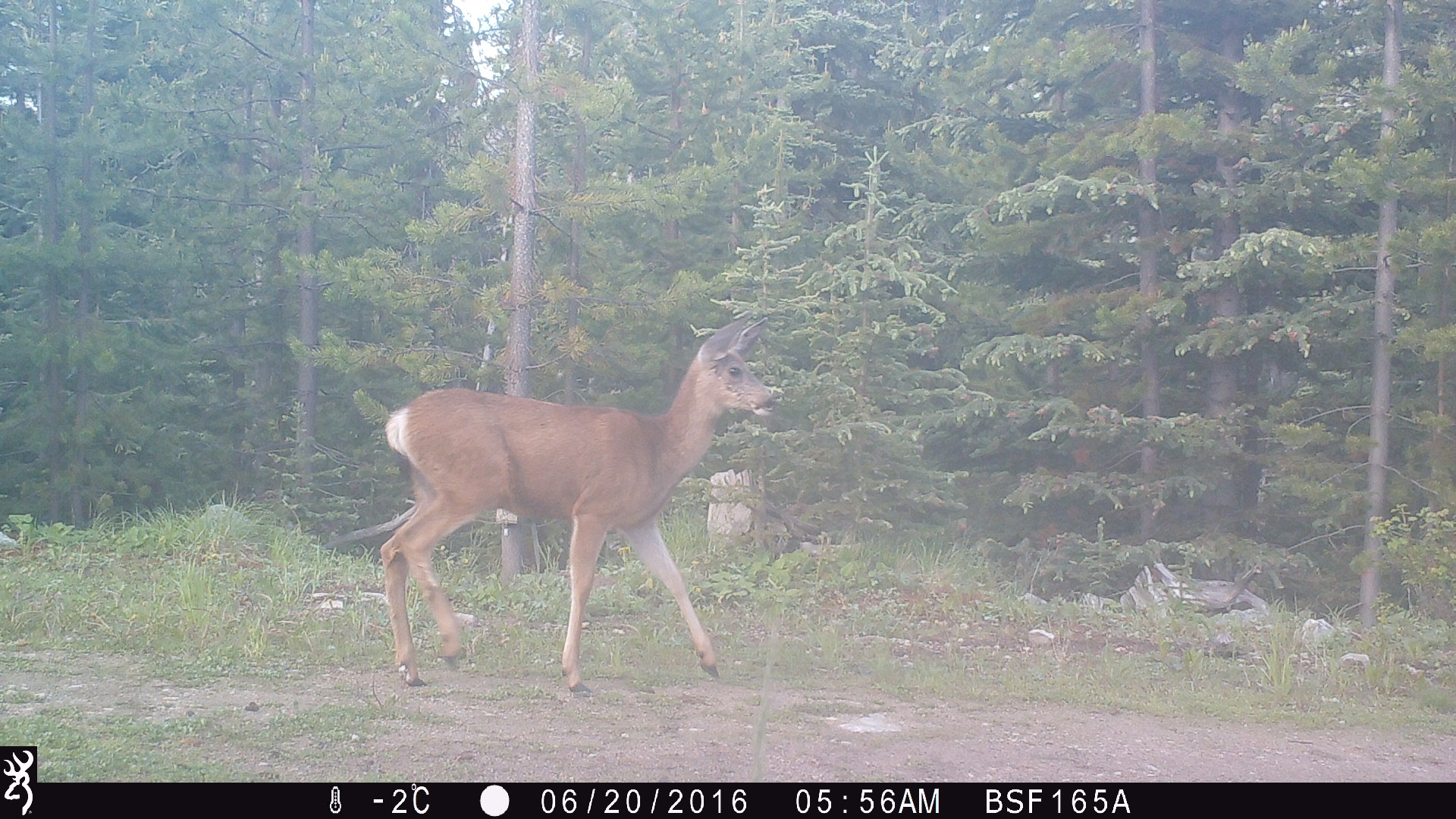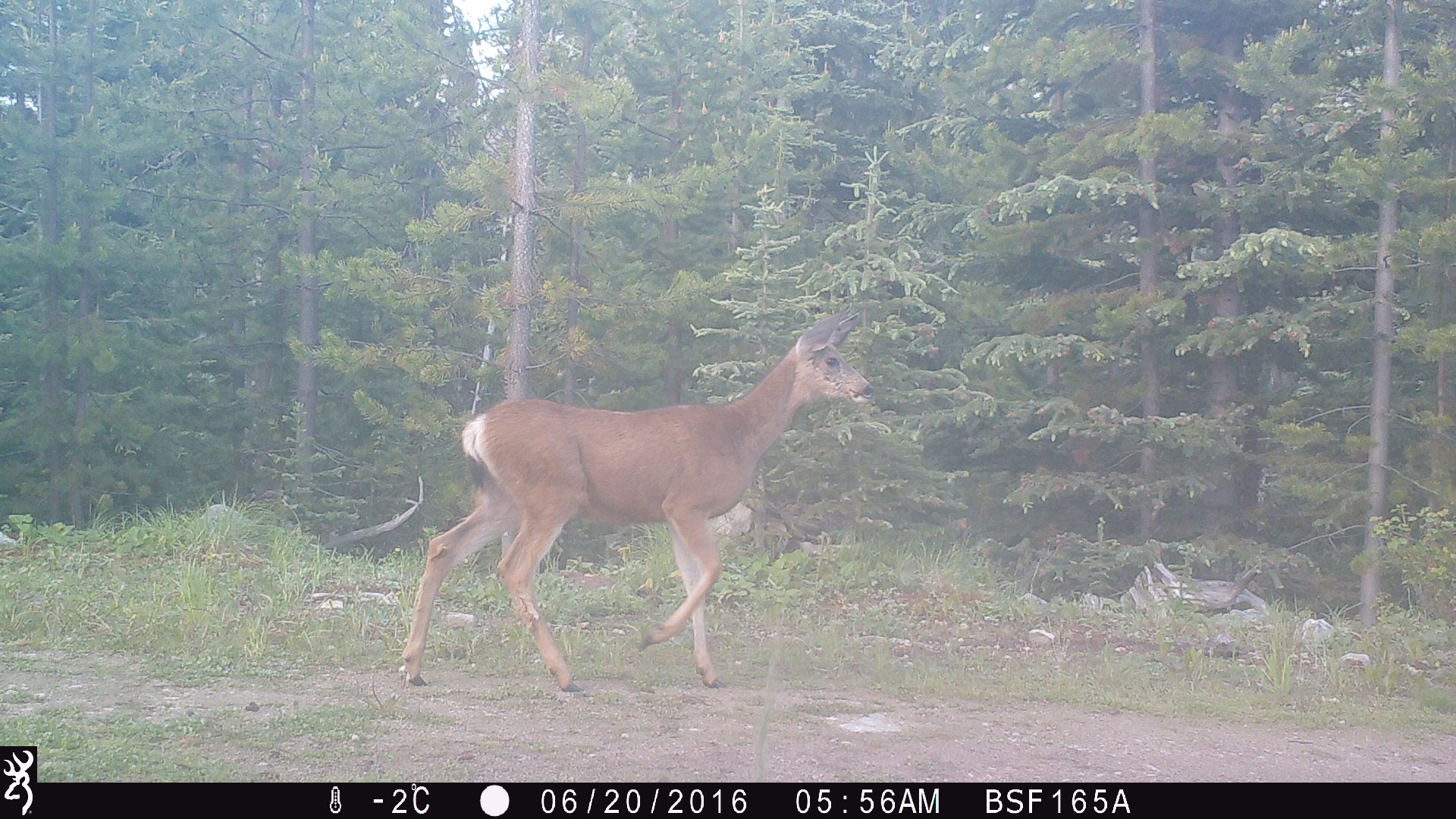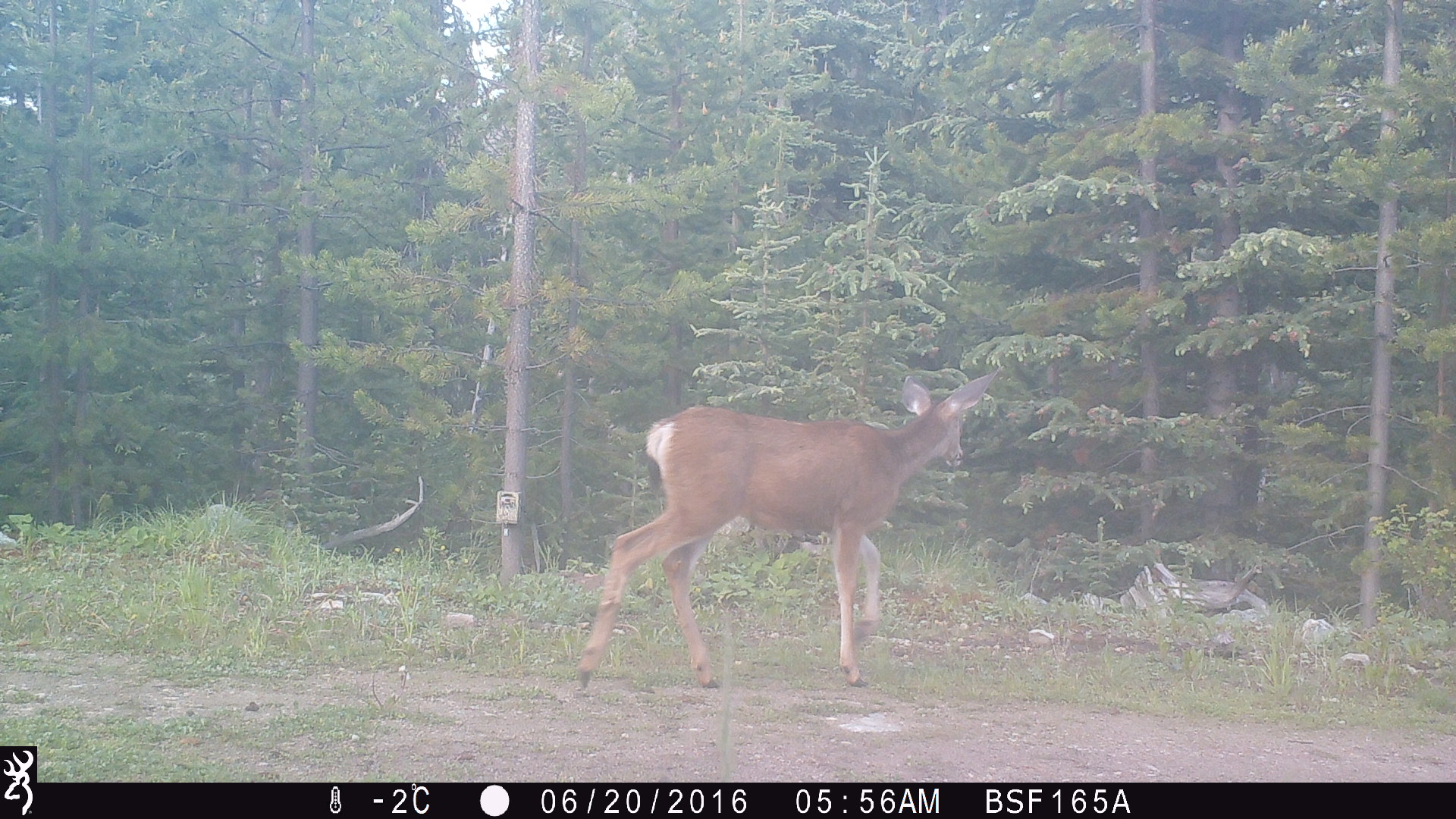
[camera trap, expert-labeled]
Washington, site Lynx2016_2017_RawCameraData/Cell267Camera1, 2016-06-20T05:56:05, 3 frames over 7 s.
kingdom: Animalia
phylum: Chordata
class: Mammalia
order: Artiodactyla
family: Cervidae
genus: Odocoileus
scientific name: Odocoileus hemionus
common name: mule deer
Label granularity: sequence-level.